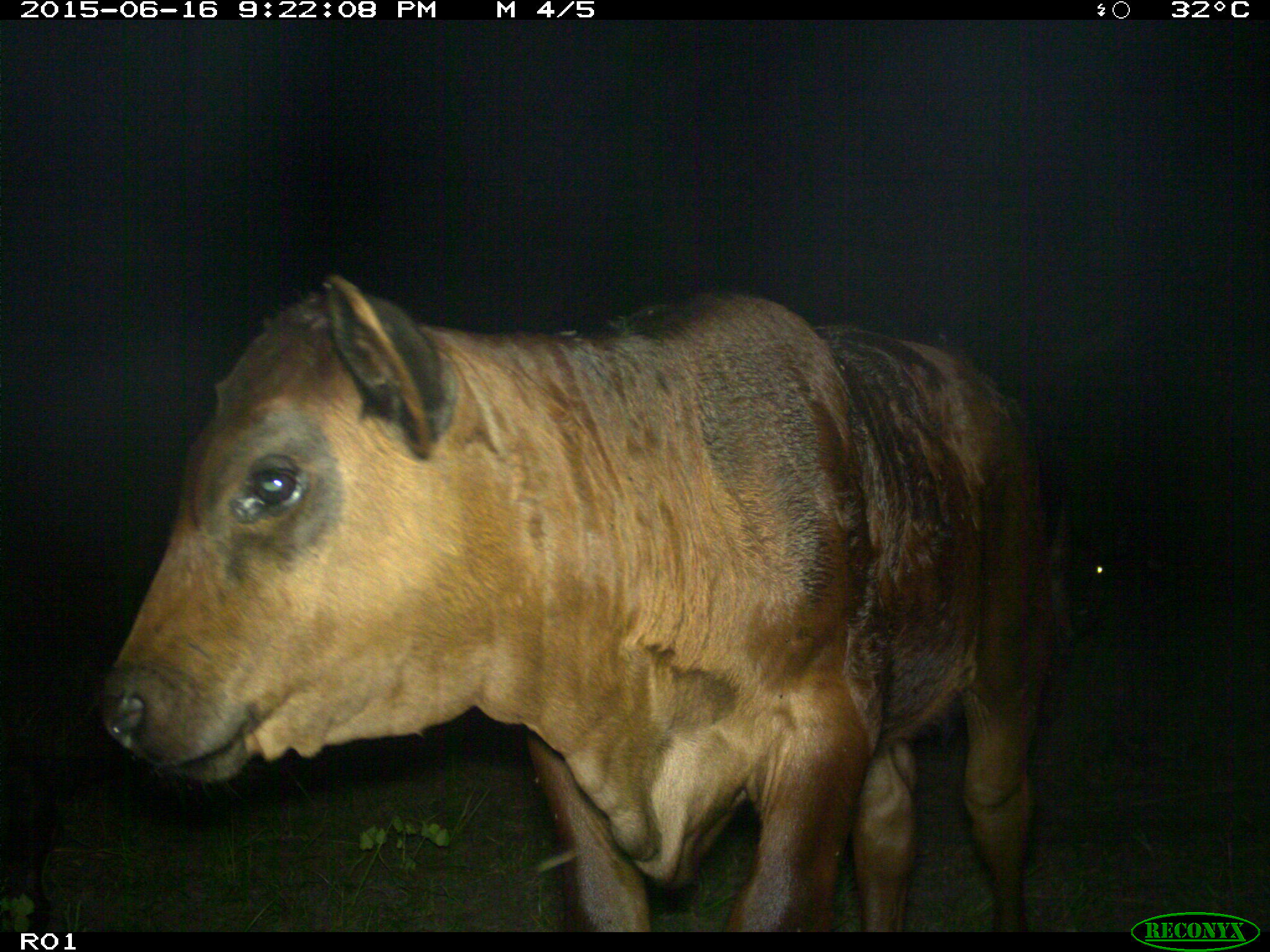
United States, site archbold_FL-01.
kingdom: Animalia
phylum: Chordata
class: Mammalia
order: Artiodactyla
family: Bovidae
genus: Bos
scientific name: Bos taurus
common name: domestic cow